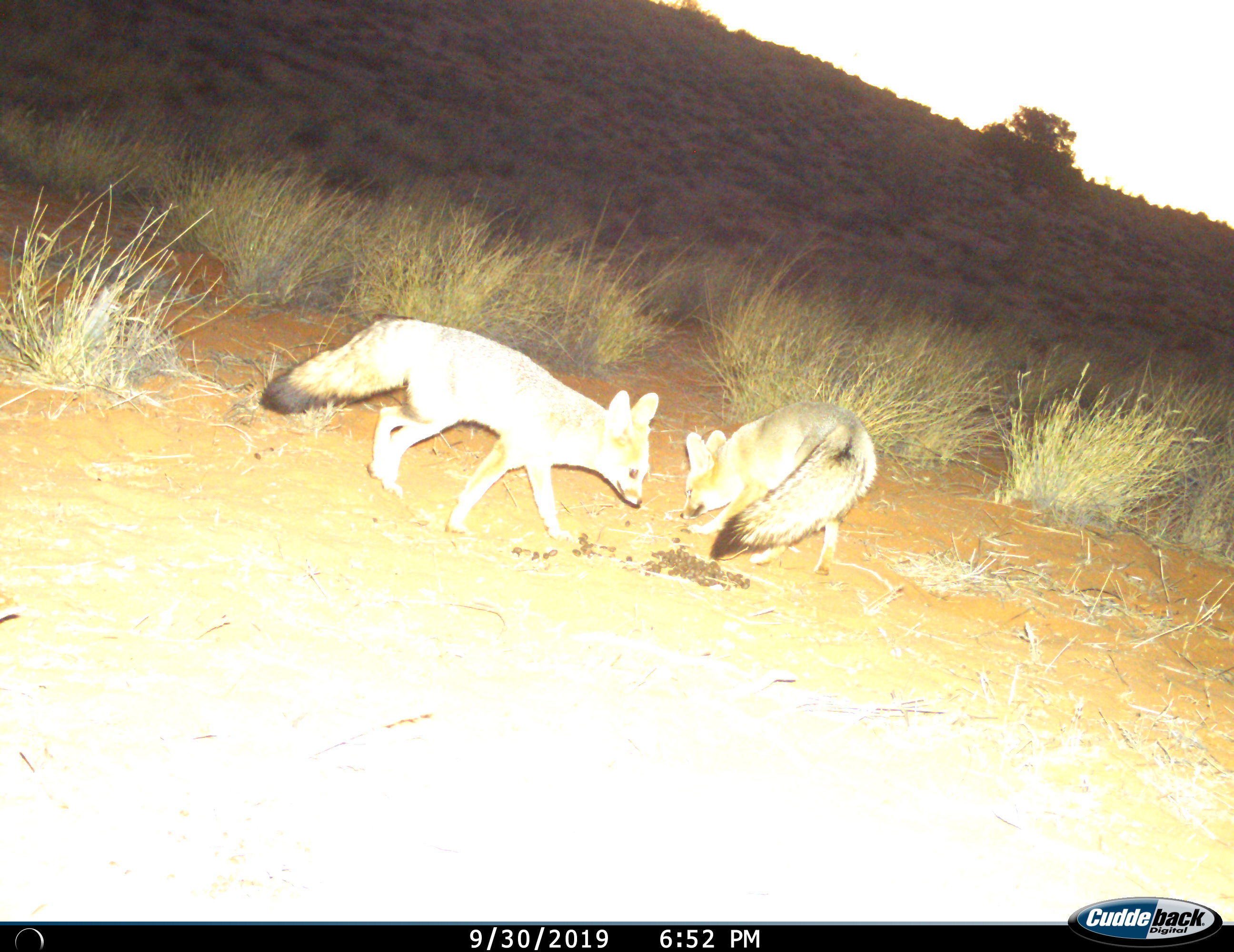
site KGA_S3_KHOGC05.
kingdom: Animalia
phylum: Chordata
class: Mammalia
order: Carnivora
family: Canidae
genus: Vulpes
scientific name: Vulpes chama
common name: cape fox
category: foxcape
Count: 2.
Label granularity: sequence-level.